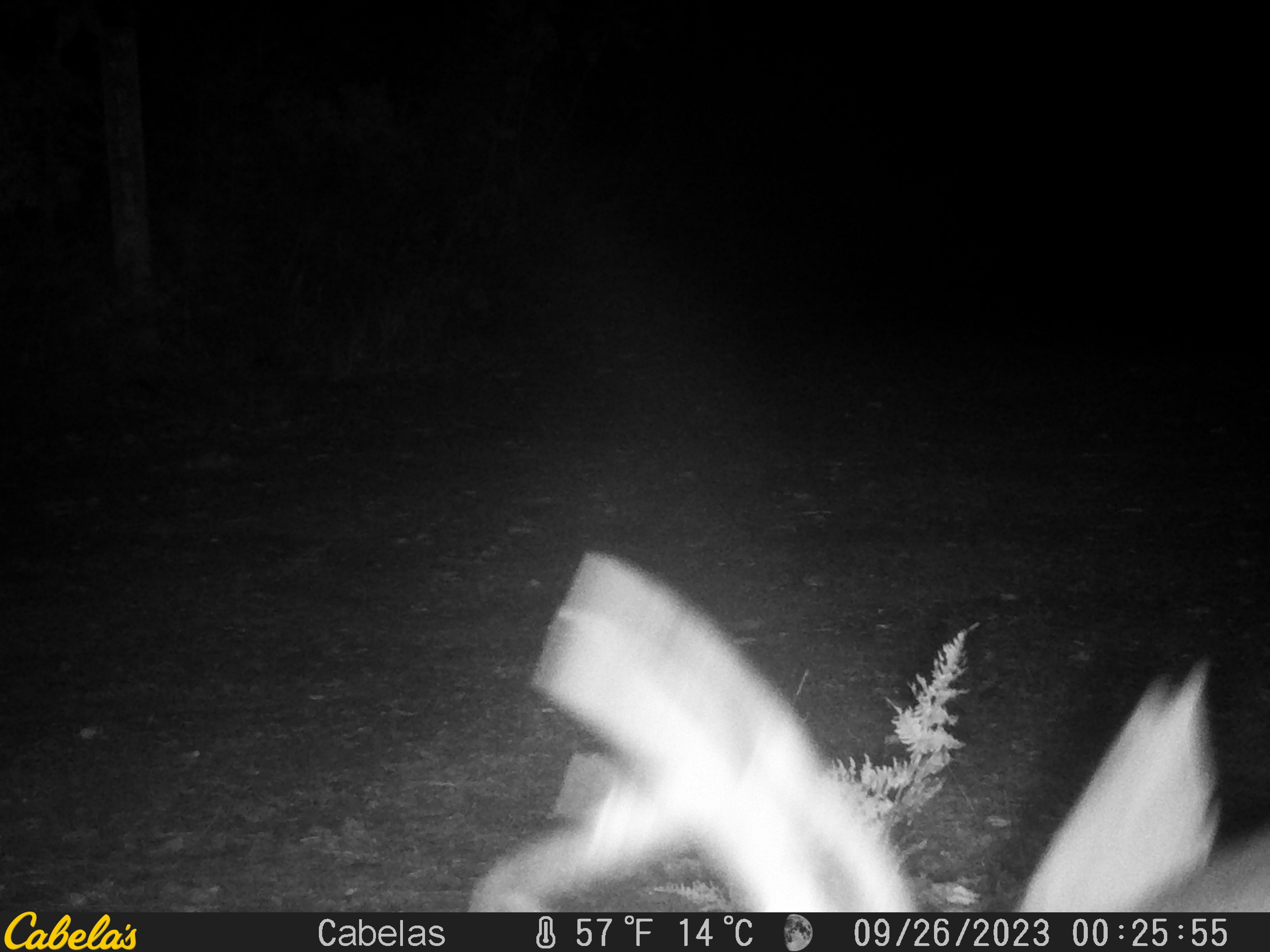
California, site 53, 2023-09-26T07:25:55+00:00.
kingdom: Animalia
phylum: Chordata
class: Mammalia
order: Carnivora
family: Canidae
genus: Urocyon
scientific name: Urocyon cinereoargenteus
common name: gray fox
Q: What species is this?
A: Gray fox (Urocyon cinereoargenteus).